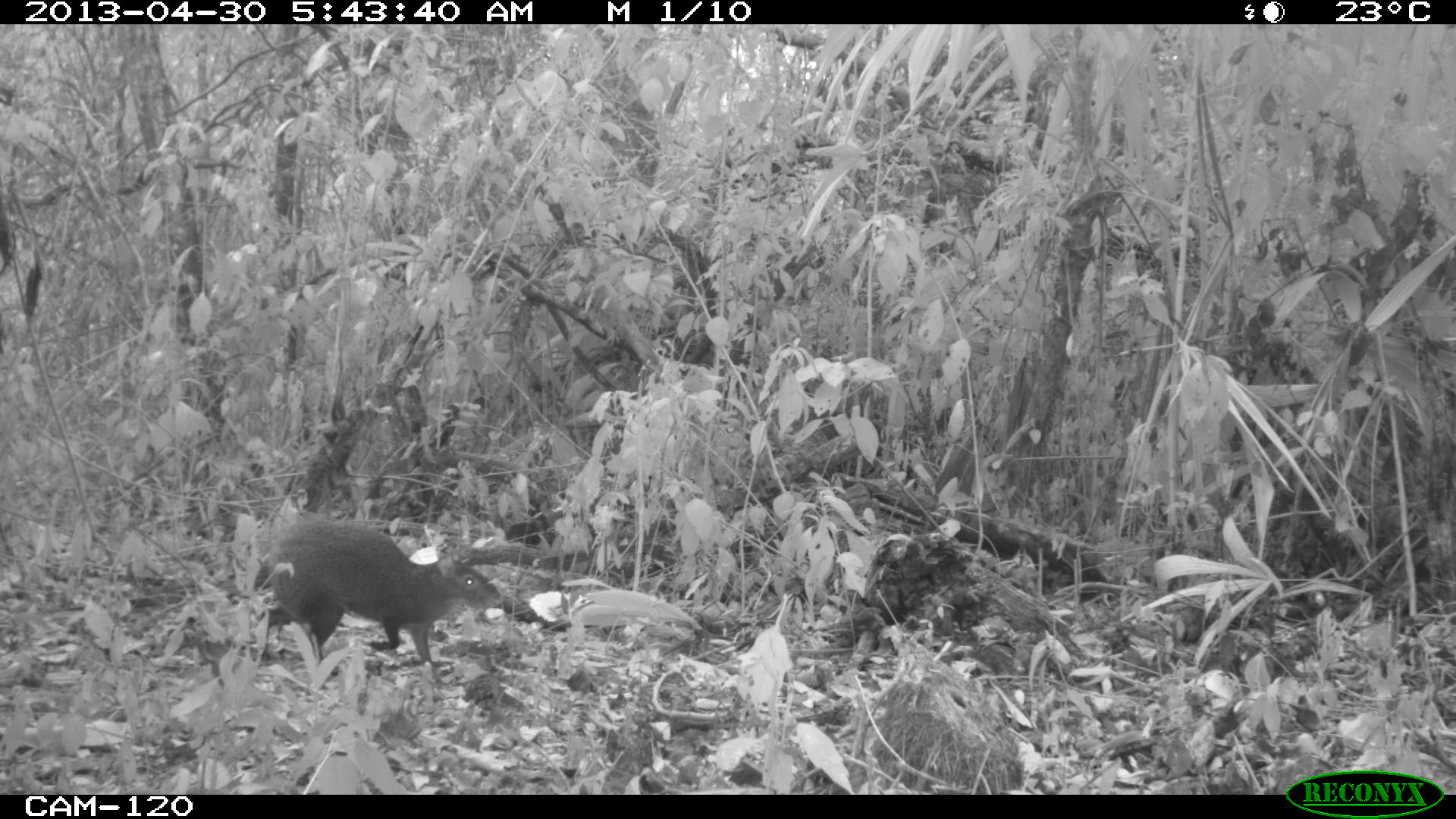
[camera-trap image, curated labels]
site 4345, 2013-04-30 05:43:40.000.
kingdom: Animalia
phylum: Chordata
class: Mammalia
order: Rodentia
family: Dasyproctidae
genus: Dasyprocta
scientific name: Dasyprocta punctata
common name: central american agouti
Dasyprocta punctata (central american agouti), count 1.